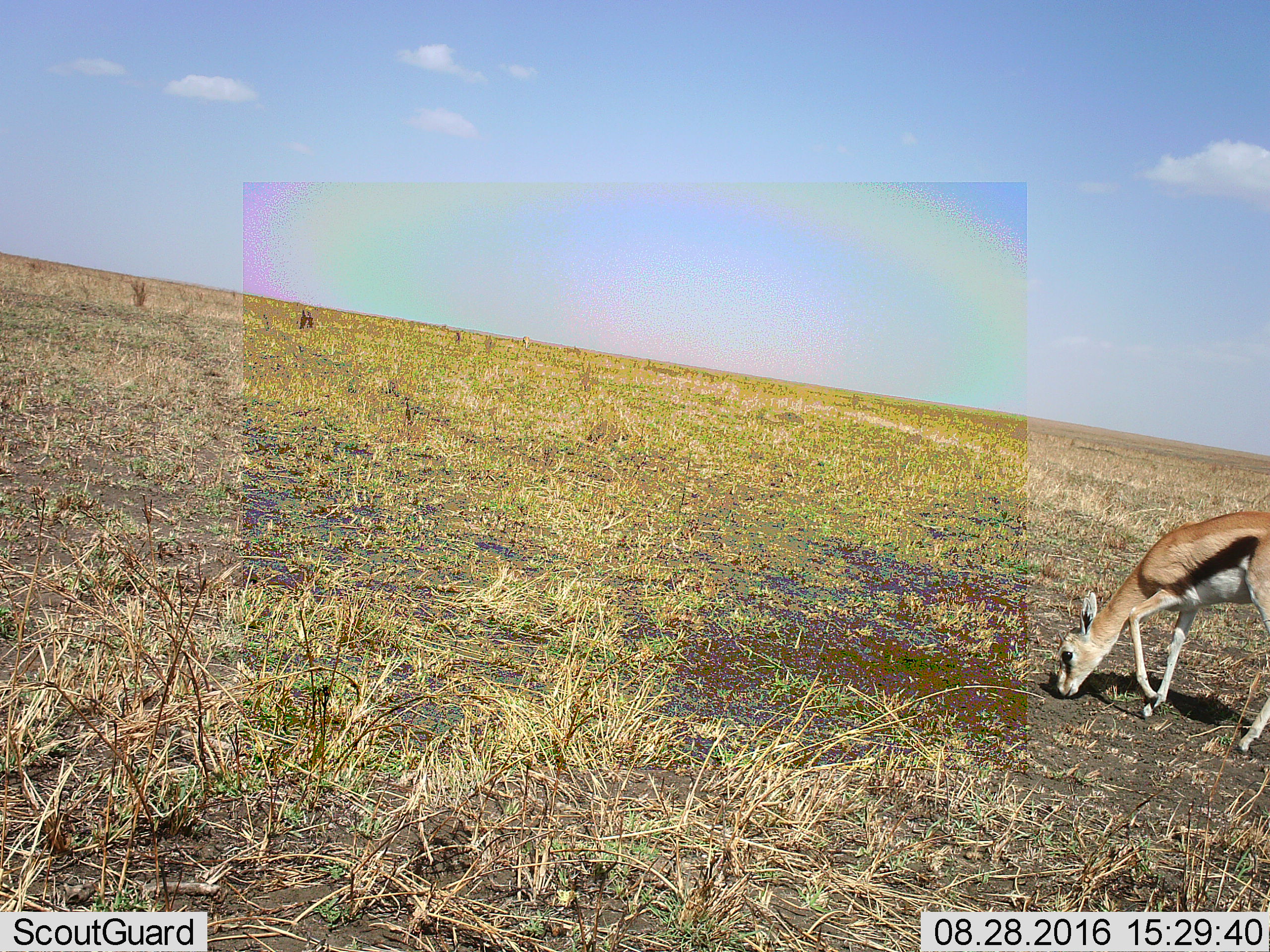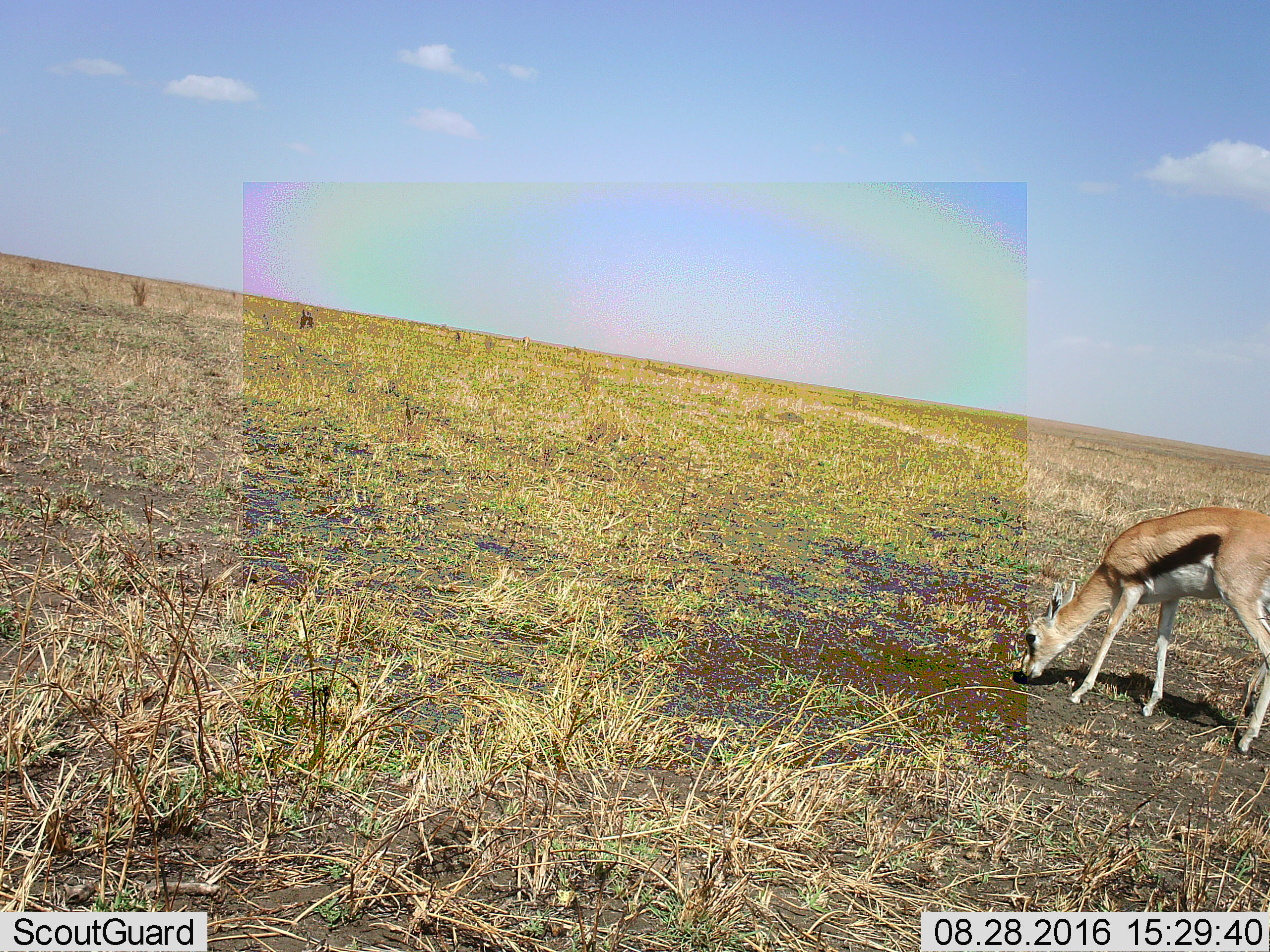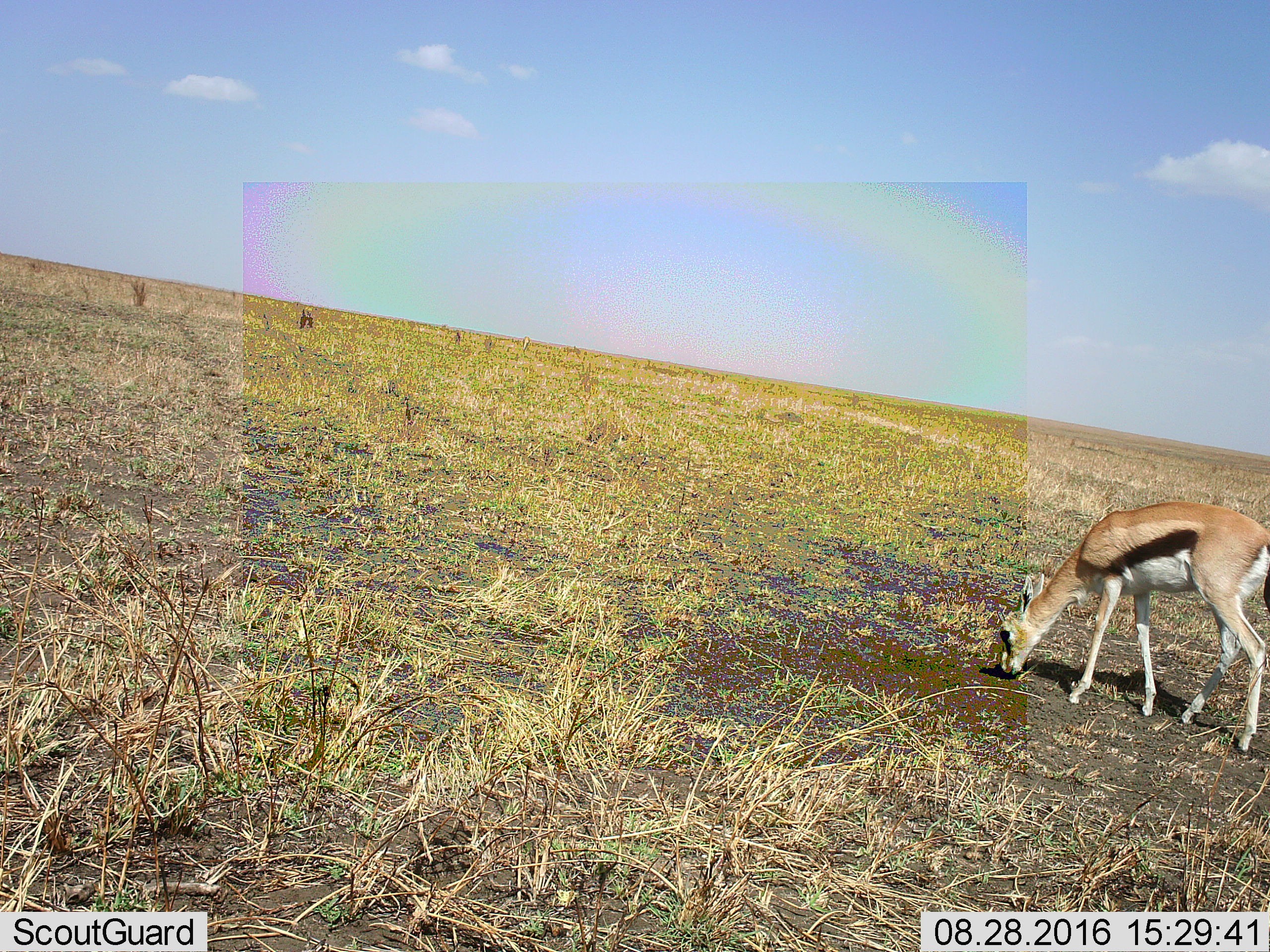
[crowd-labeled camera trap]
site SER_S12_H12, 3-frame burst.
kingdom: Animalia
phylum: Chordata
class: Mammalia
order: Artiodactyla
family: Bovidae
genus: Eudorcas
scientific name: Eudorcas thomsonii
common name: thomson's gazelle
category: gazellethomsons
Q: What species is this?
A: Gazellethomsons (thomson's gazelle) (Eudorcas thomsonii).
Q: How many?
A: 1.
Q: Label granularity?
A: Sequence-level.